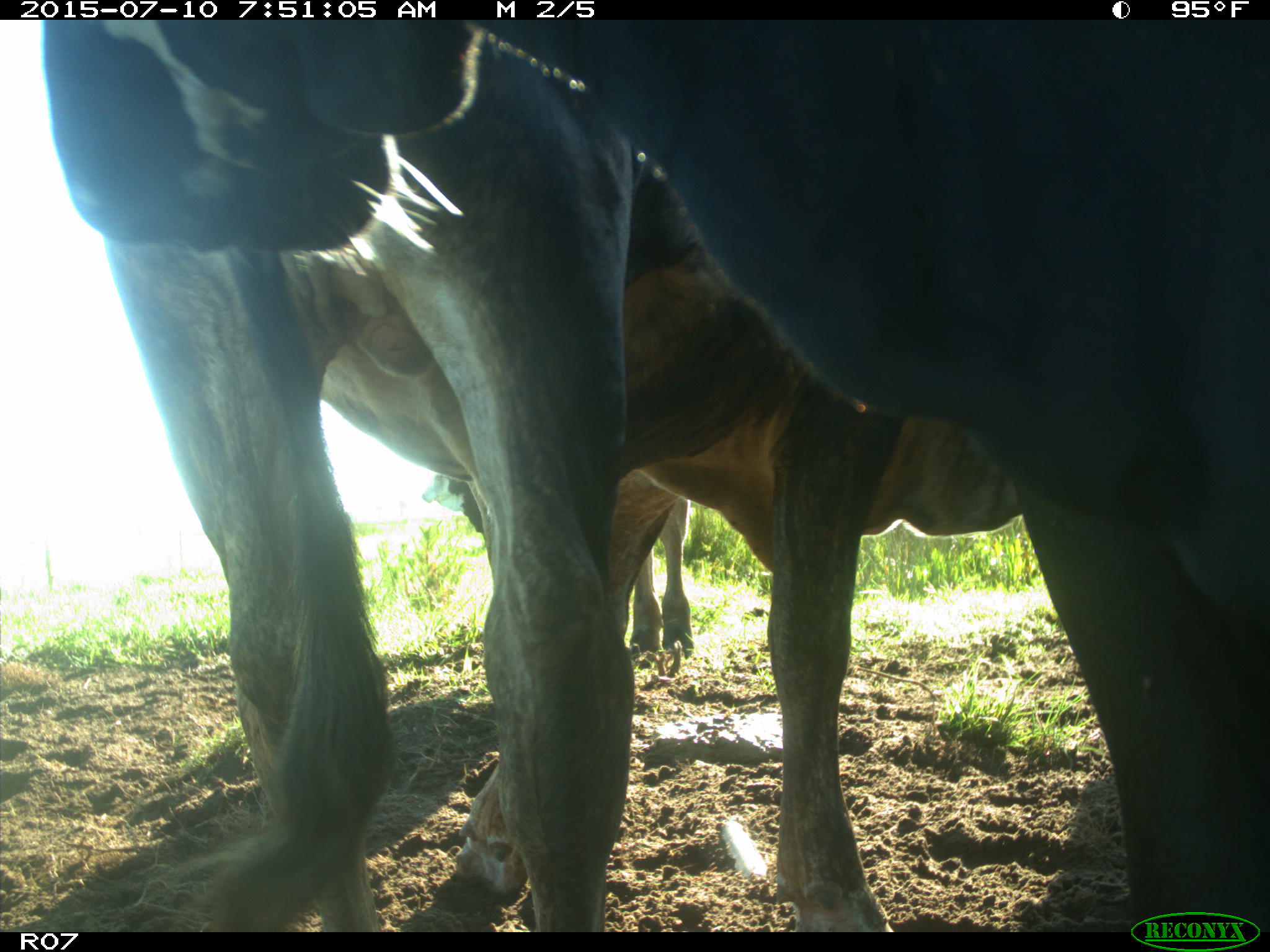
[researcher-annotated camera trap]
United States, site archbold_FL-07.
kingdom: Animalia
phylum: Chordata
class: Mammalia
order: Artiodactyla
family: Bovidae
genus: Bos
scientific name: Bos taurus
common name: domestic cow